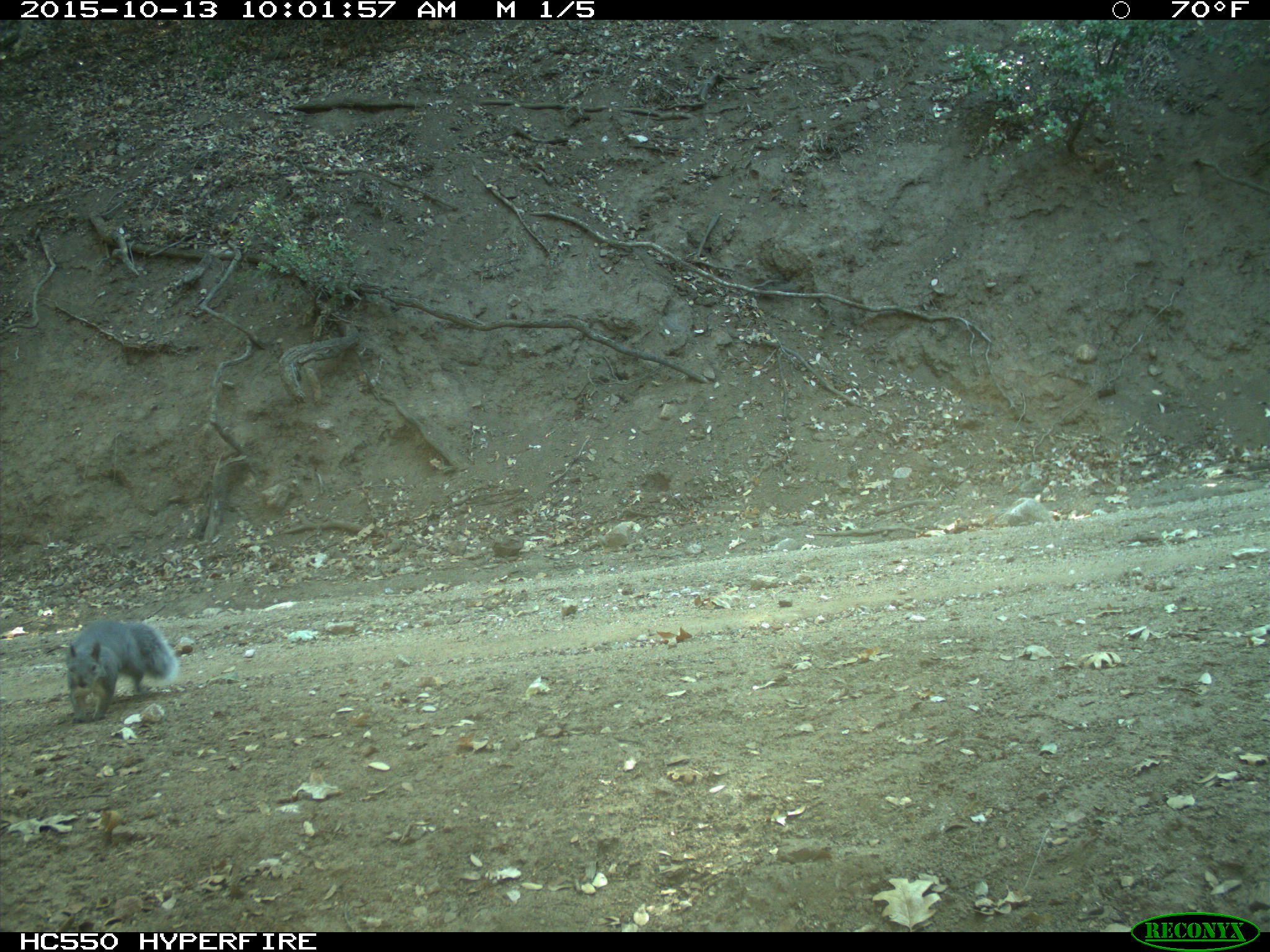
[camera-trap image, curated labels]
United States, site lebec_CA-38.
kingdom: Animalia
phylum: Chordata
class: Mammalia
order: Rodentia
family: Sciuridae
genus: Sciurus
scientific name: Sciurus carolinensis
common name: eastern gray squirrel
Sciurus carolinensis (eastern gray squirrel).